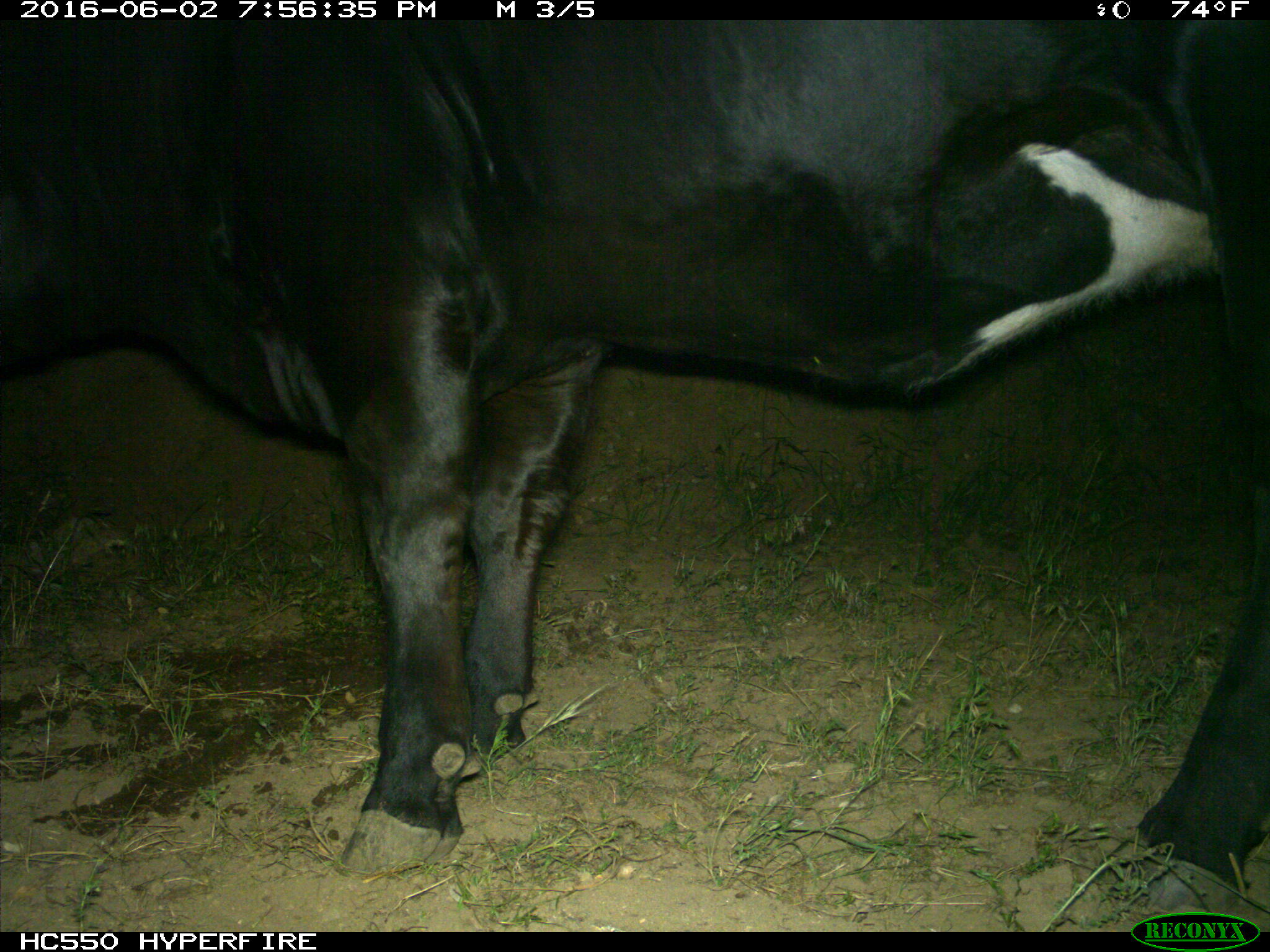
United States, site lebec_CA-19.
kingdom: Animalia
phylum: Chordata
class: Mammalia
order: Artiodactyla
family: Bovidae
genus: Bos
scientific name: Bos taurus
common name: domestic cow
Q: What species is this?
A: Bos taurus (domestic cow).